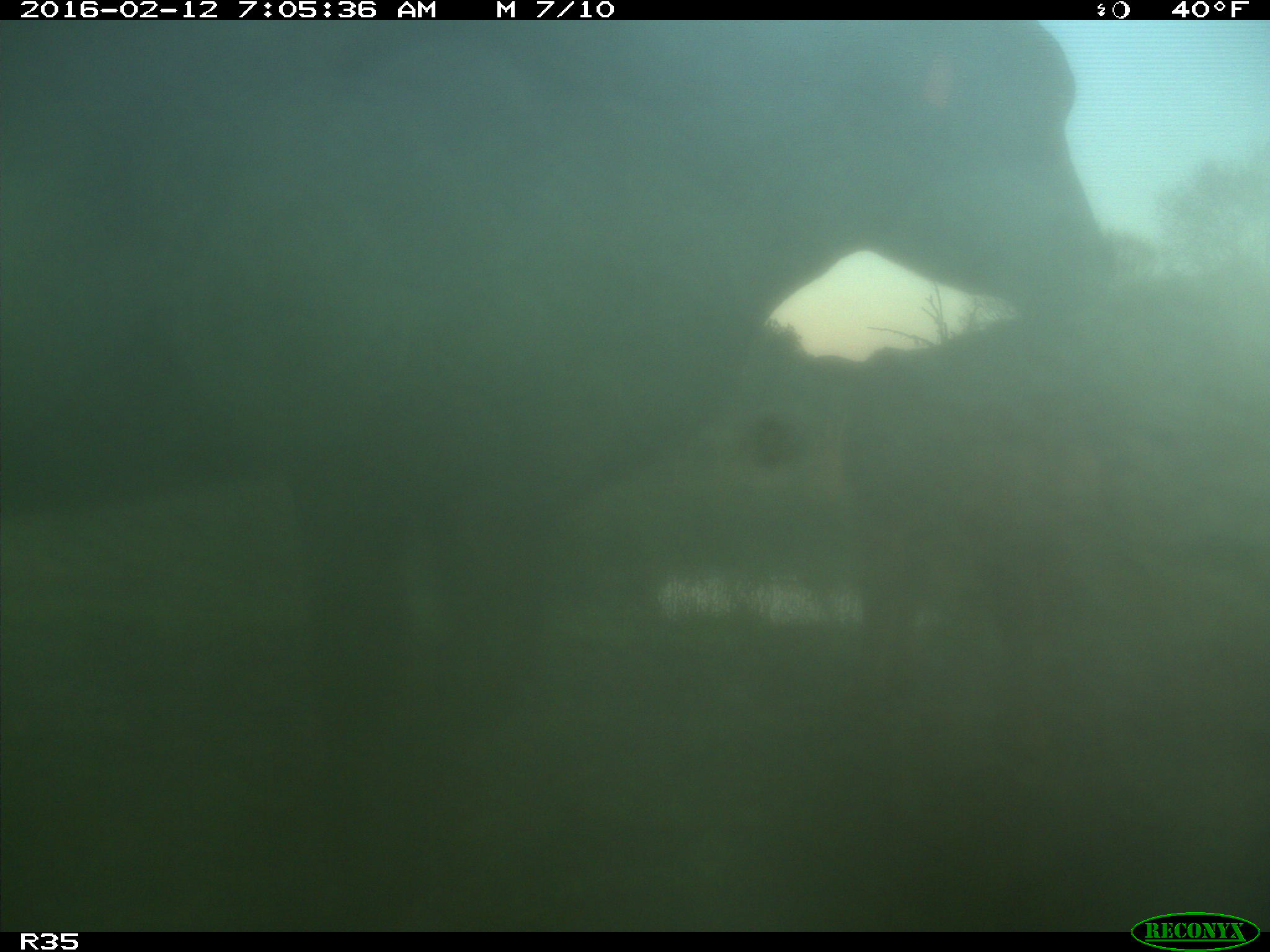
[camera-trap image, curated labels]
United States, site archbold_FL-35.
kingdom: Animalia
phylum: Chordata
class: Mammalia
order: Artiodactyla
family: Bovidae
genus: Bos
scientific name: Bos taurus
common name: domestic cow